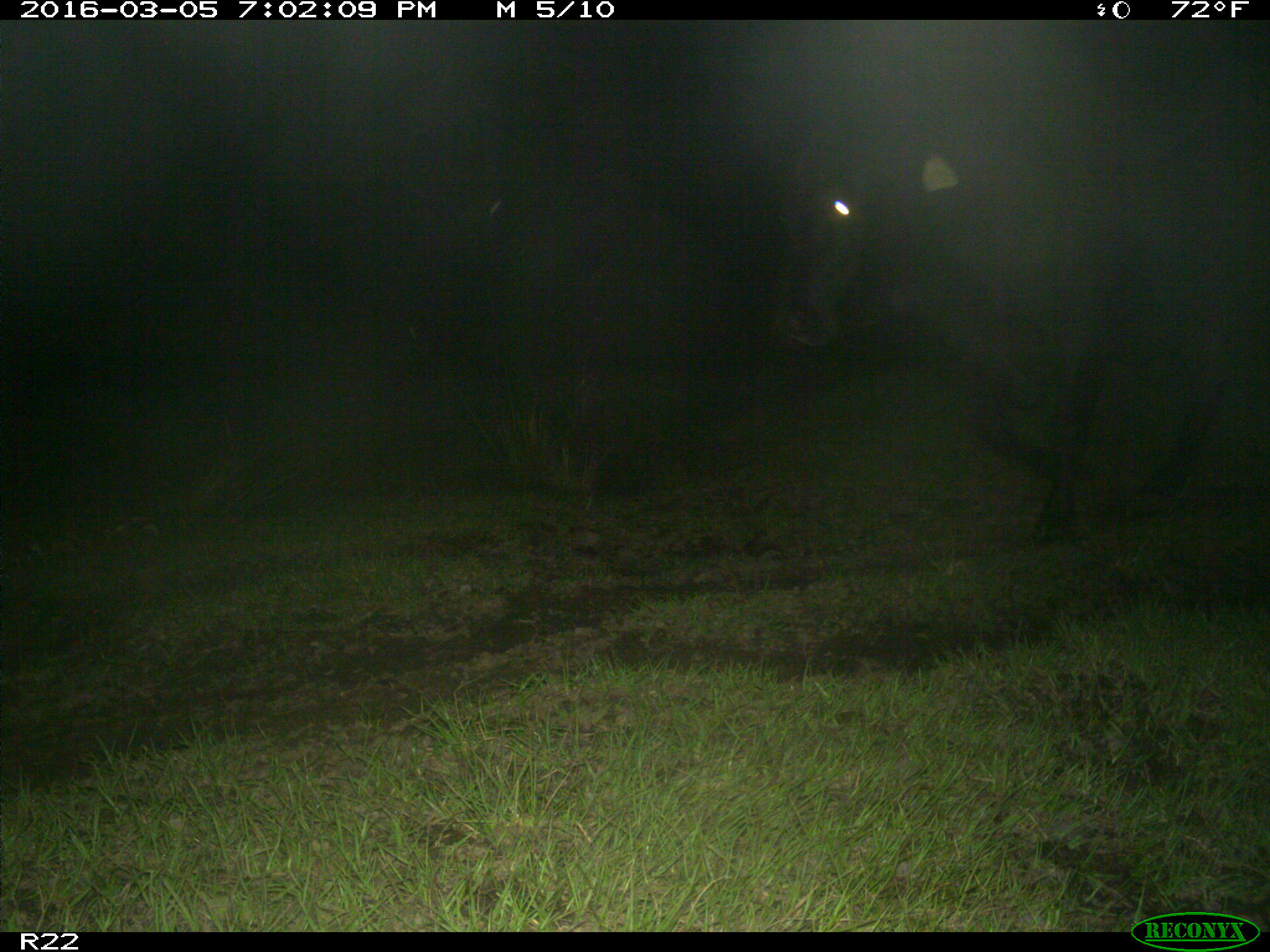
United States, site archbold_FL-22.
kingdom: Animalia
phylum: Chordata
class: Mammalia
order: Artiodactyla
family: Bovidae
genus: Bos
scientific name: Bos taurus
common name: domestic cow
Bos taurus (domestic cow).